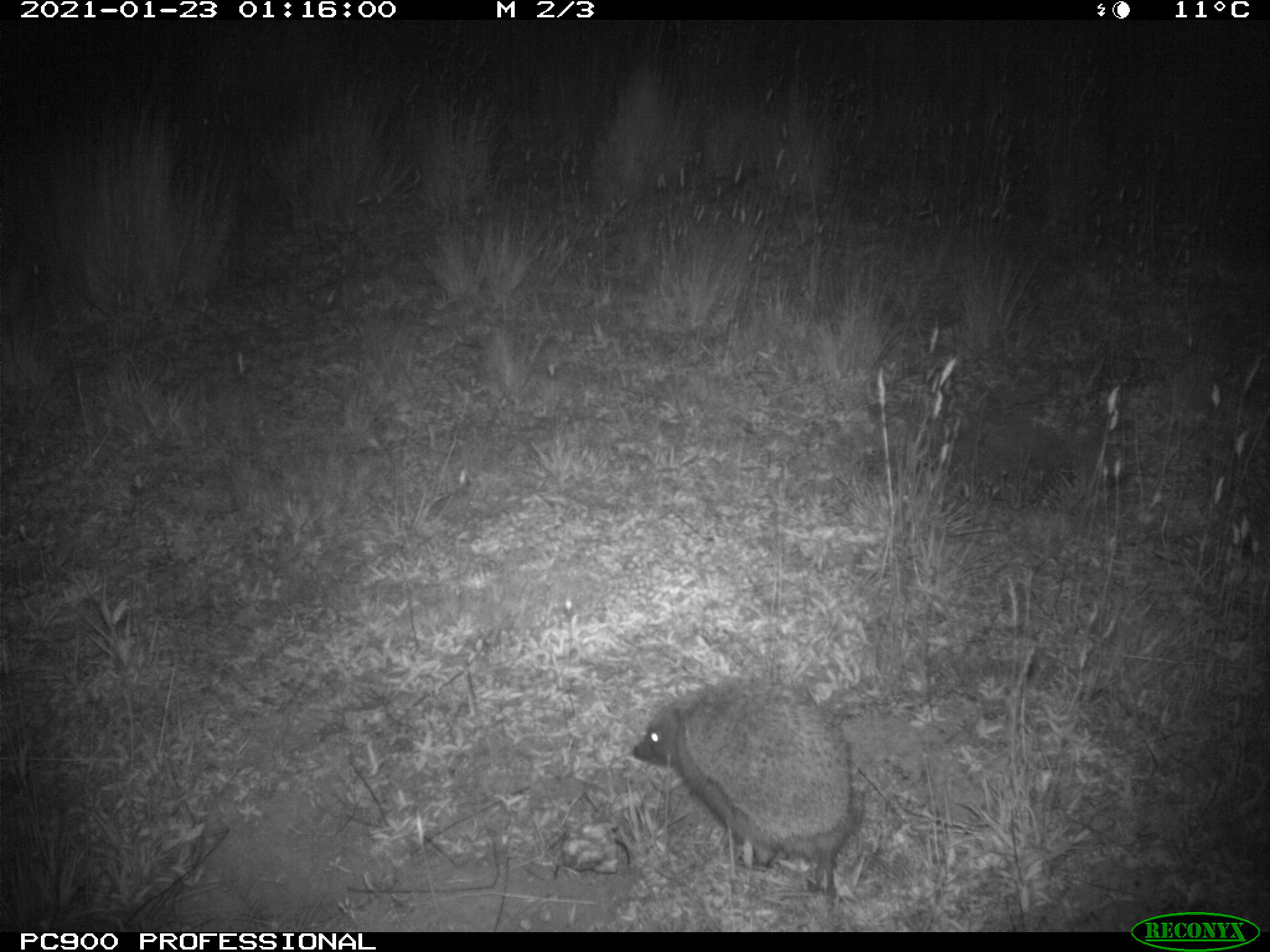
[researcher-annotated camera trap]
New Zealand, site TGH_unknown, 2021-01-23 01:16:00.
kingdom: Animalia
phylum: Chordata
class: Mammalia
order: Eulipotyphla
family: Erinaceidae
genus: Erinaceus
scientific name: Erinaceus europaeus europaeus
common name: european hedgehog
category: hedgehog